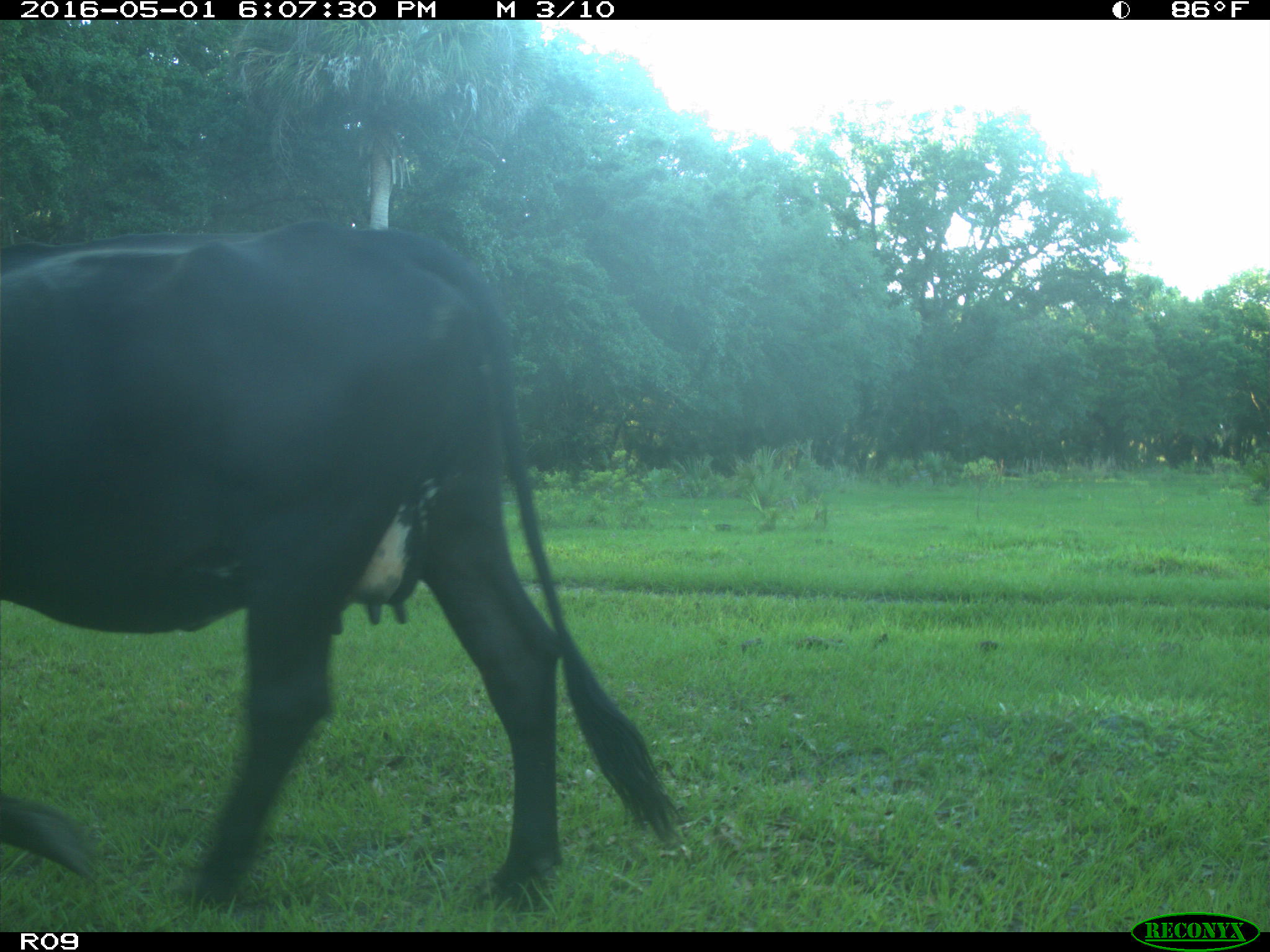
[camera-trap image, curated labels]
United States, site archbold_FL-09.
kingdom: Animalia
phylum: Chordata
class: Mammalia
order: Artiodactyla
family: Bovidae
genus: Bos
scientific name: Bos taurus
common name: domestic cow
Bos taurus (domestic cow).